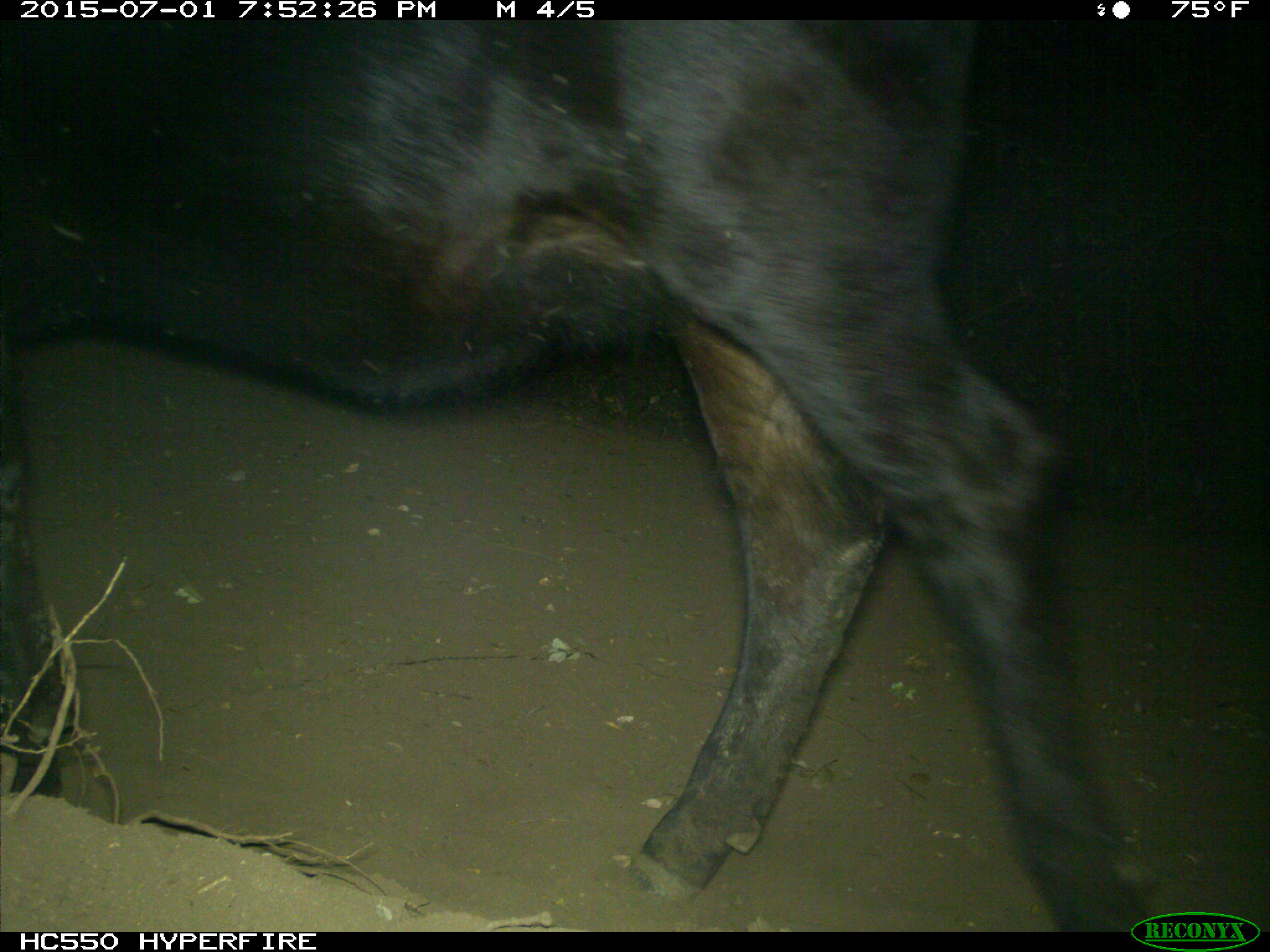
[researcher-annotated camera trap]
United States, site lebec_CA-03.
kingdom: Animalia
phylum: Chordata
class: Mammalia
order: Artiodactyla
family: Bovidae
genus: Bos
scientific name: Bos taurus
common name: domestic cow